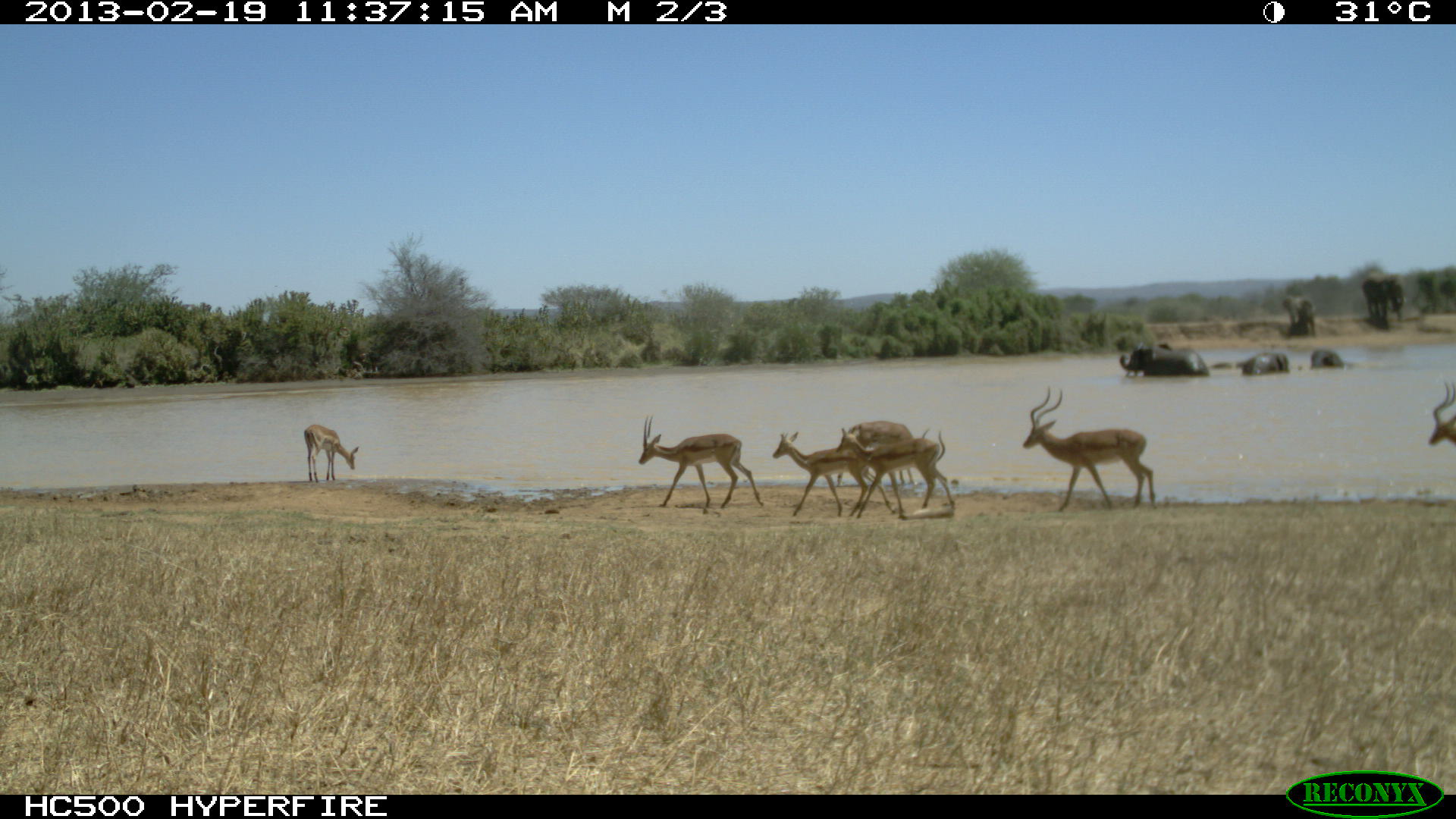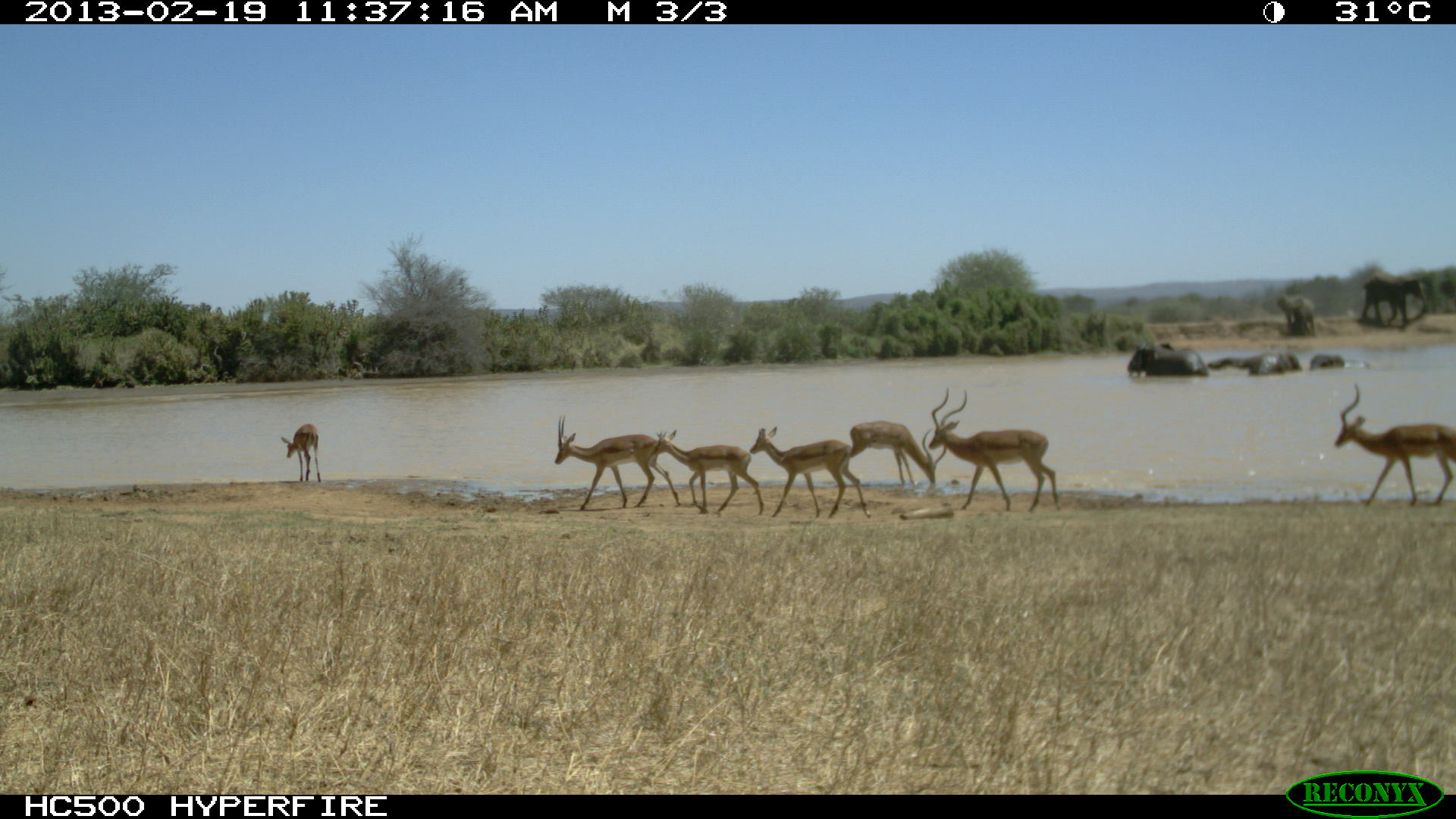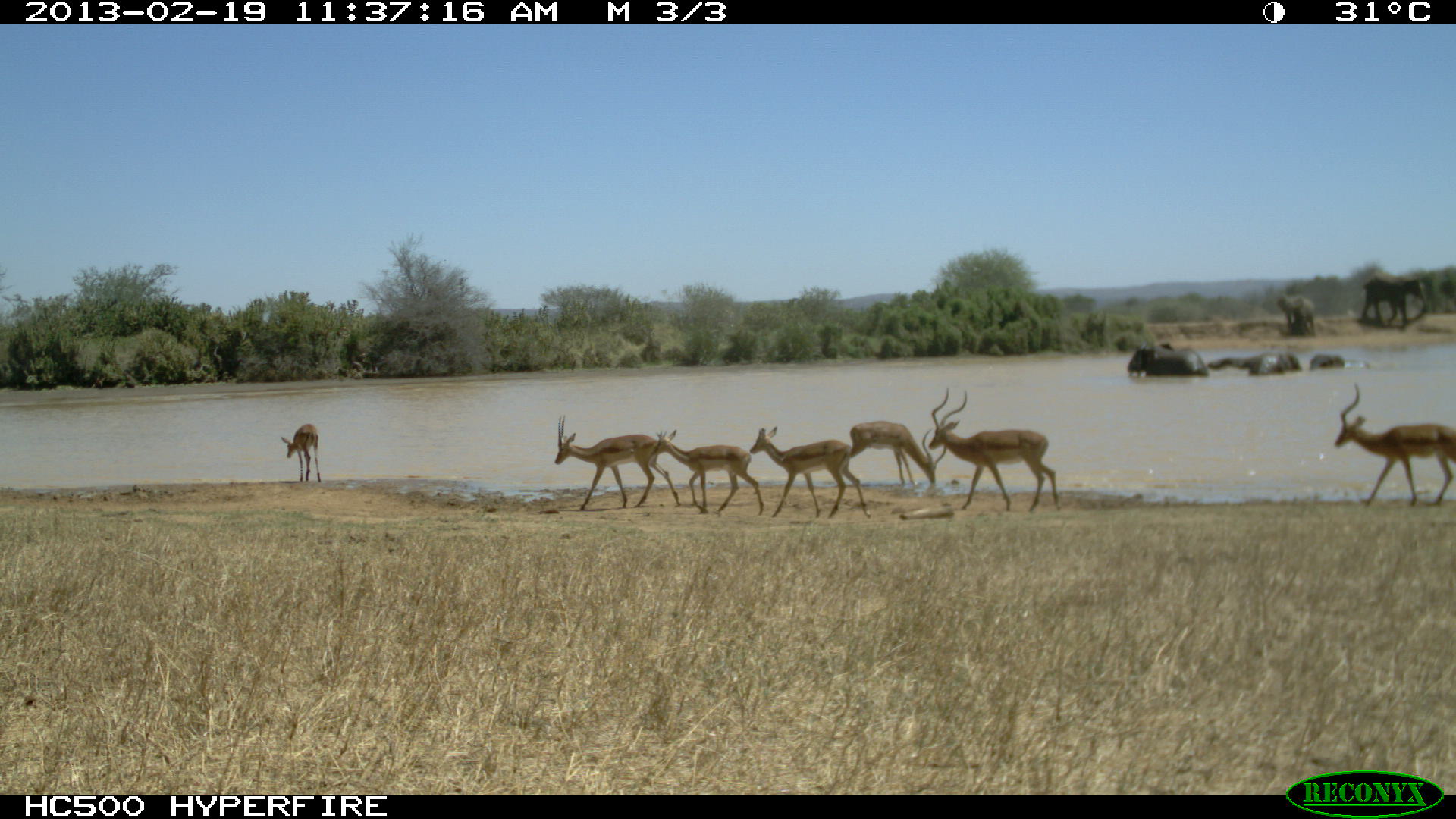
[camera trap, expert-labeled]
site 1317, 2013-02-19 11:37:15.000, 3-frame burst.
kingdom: Animalia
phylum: Chordata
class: Mammalia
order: Proboscidea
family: Elephantidae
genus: Loxodonta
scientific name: Loxodonta africana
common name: african bush elephant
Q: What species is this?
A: Loxodonta africana (african bush elephant).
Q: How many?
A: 5.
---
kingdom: Animalia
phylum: Chordata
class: Mammalia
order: Artiodactyla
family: Bovidae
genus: Aepyceros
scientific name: Aepyceros melampus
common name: impala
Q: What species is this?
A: Aepyceros melampus (impala).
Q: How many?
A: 3.